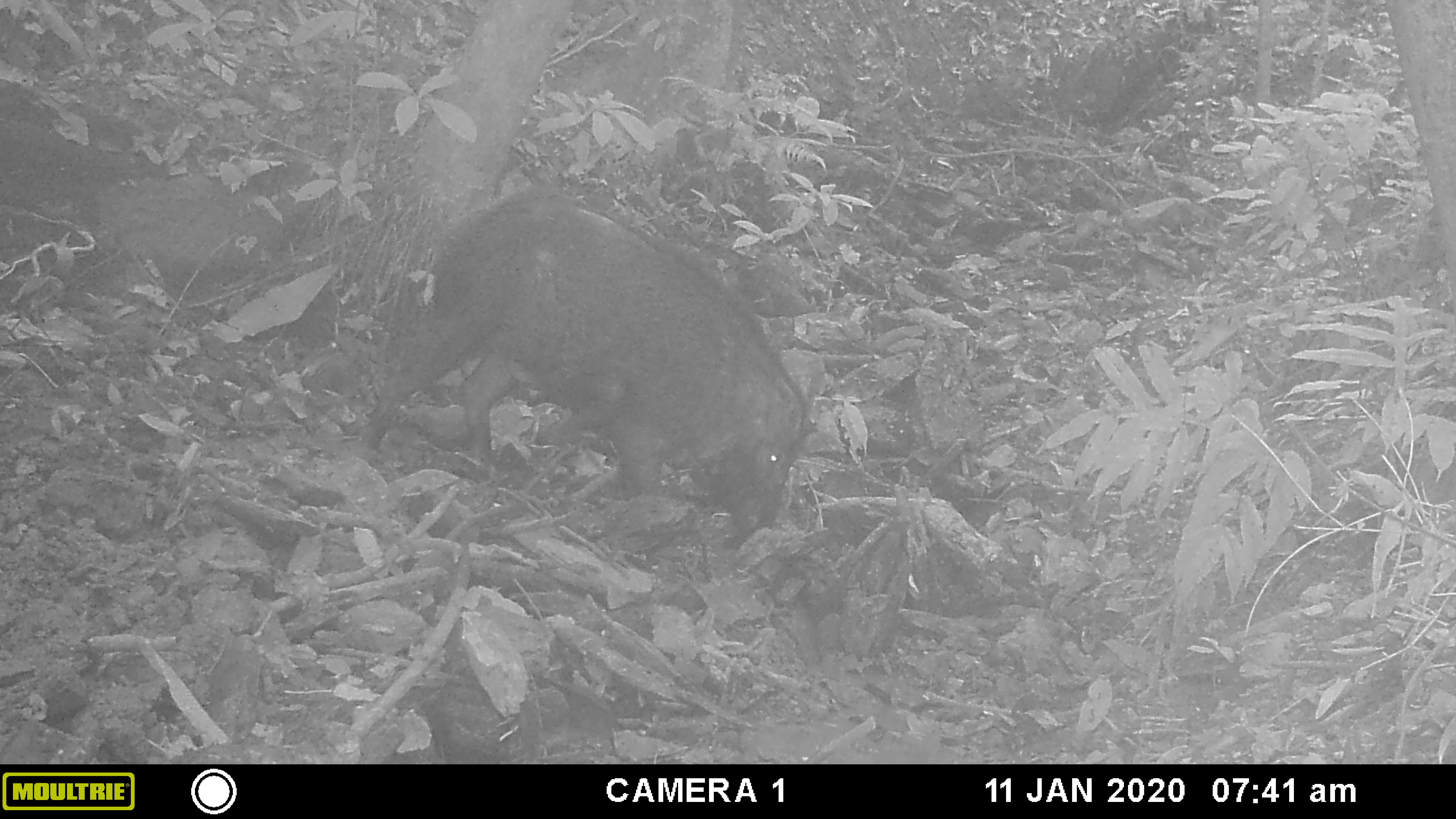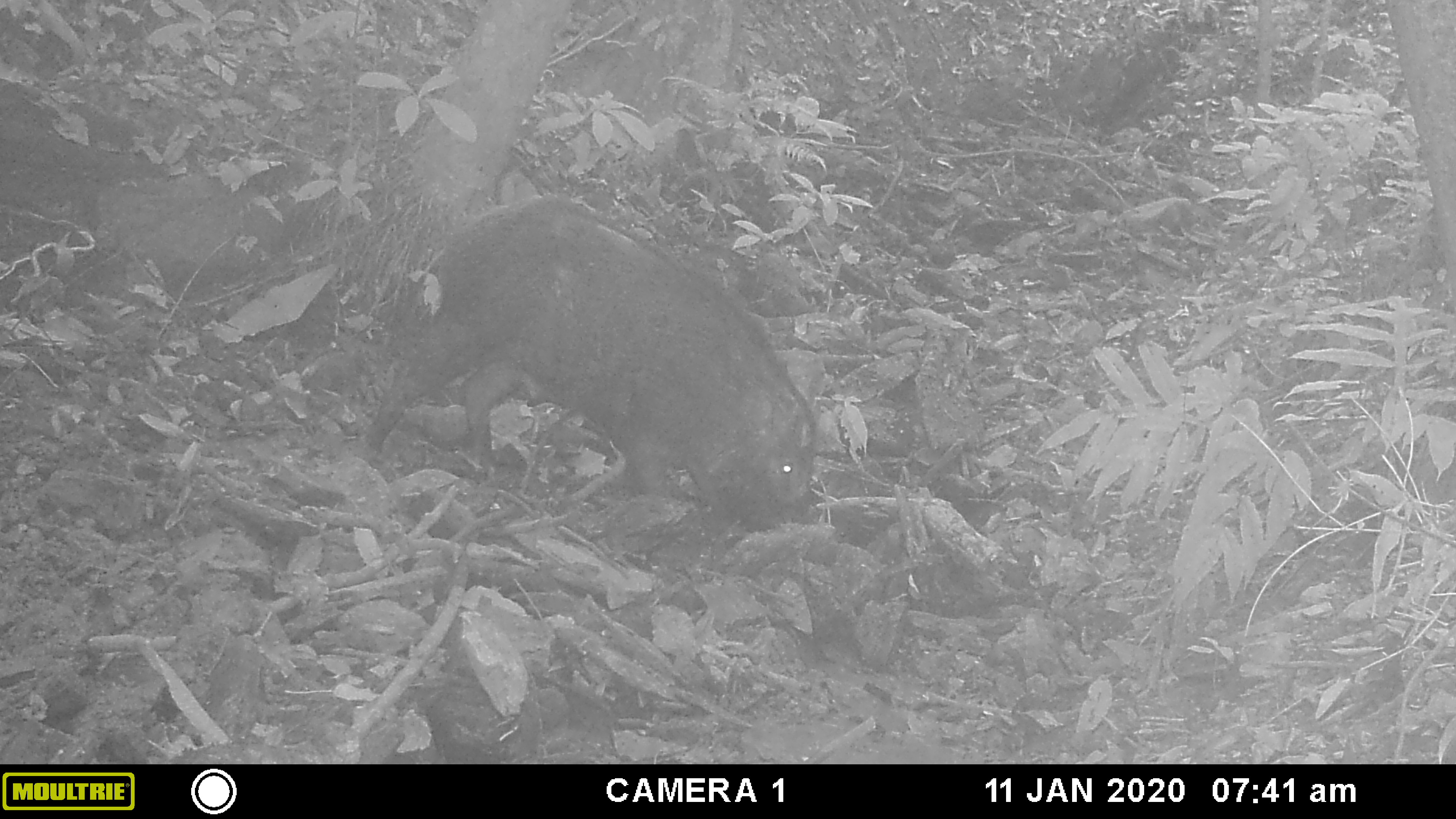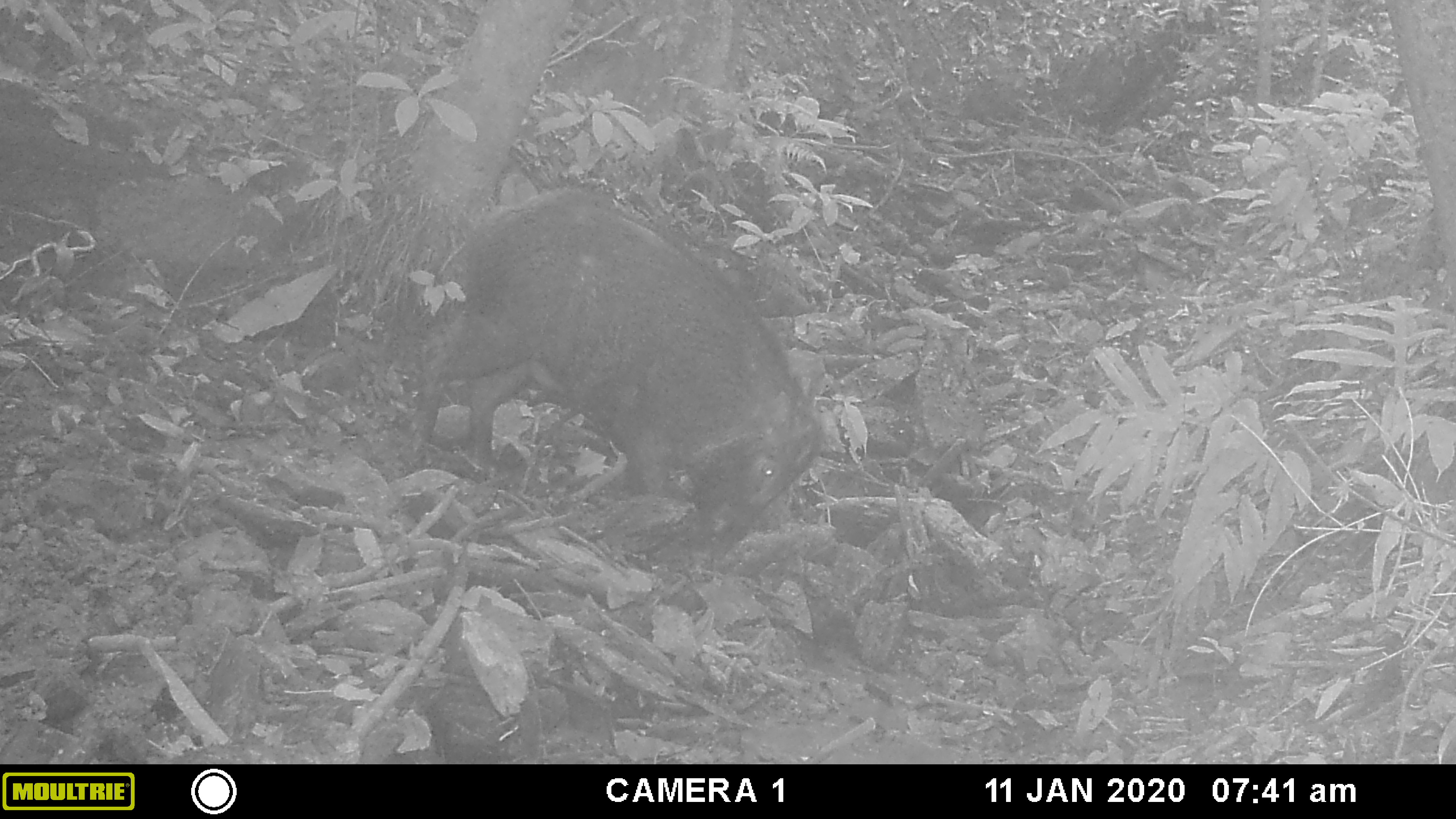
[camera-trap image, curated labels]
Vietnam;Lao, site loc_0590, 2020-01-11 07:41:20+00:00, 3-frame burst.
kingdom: Animalia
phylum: Chordata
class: Mammalia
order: Artiodactyla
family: Suidae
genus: Sus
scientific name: Sus scrofa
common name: eurasian wild pig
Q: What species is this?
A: Eurasian wild pig (Sus scrofa).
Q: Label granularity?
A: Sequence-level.